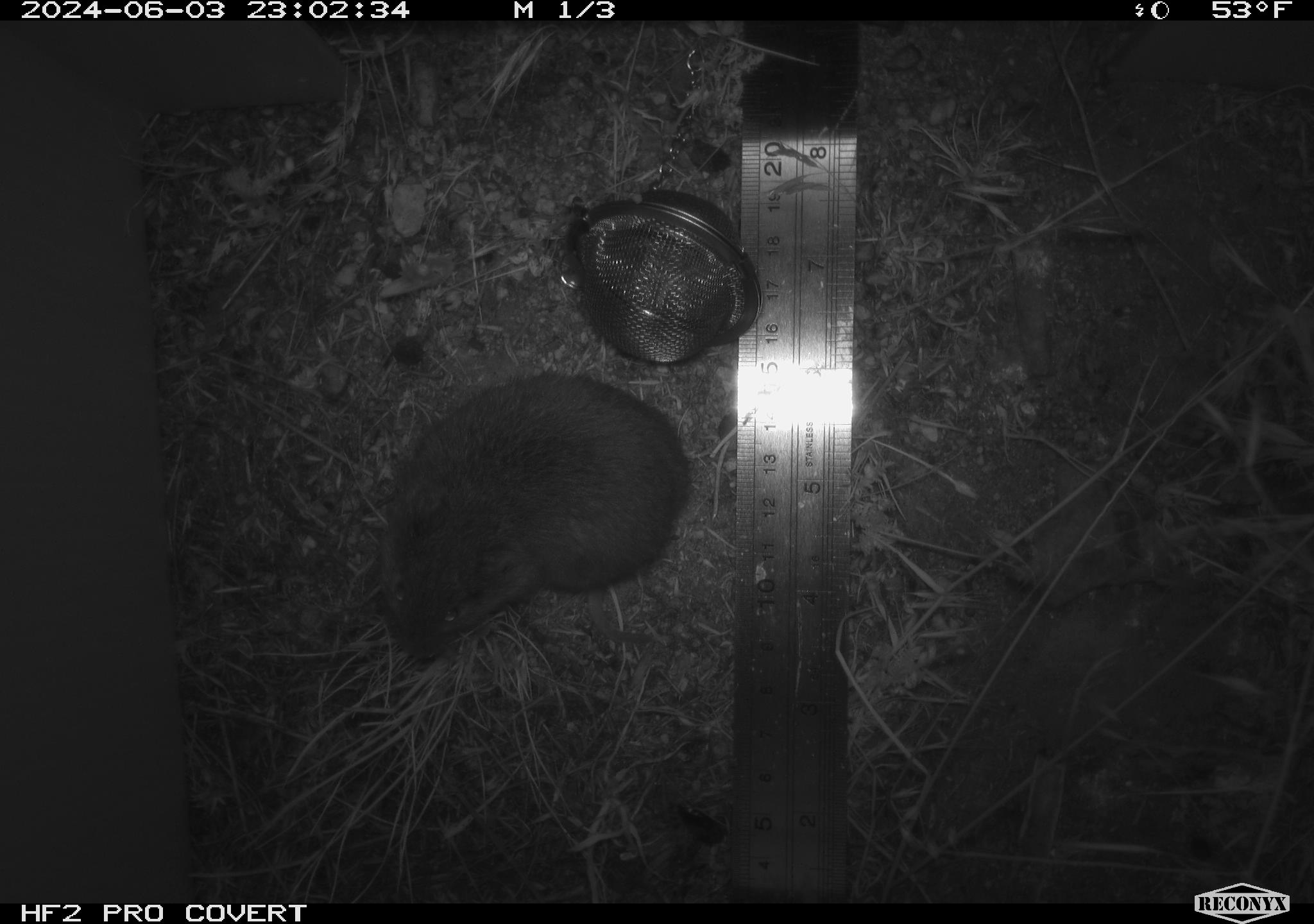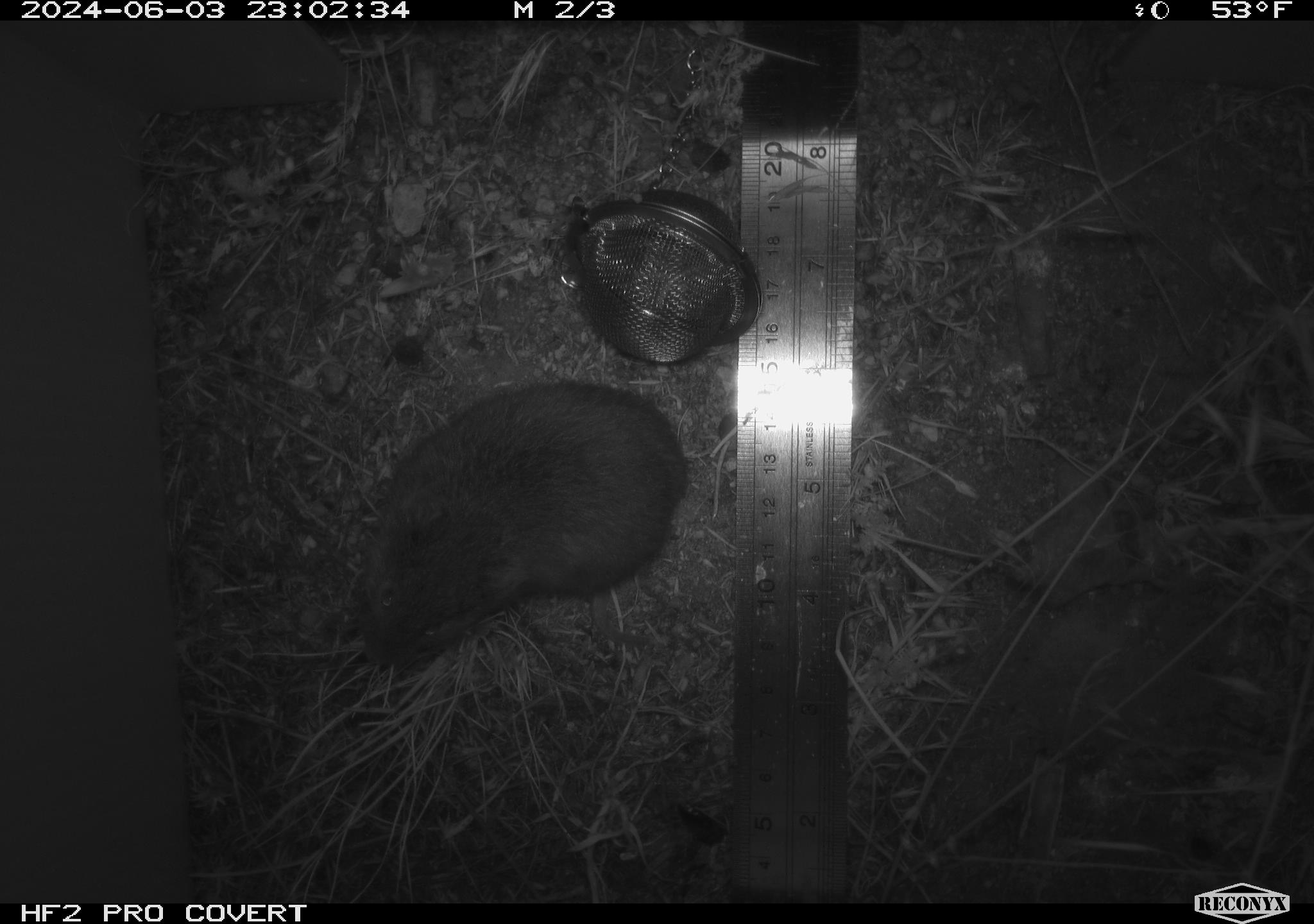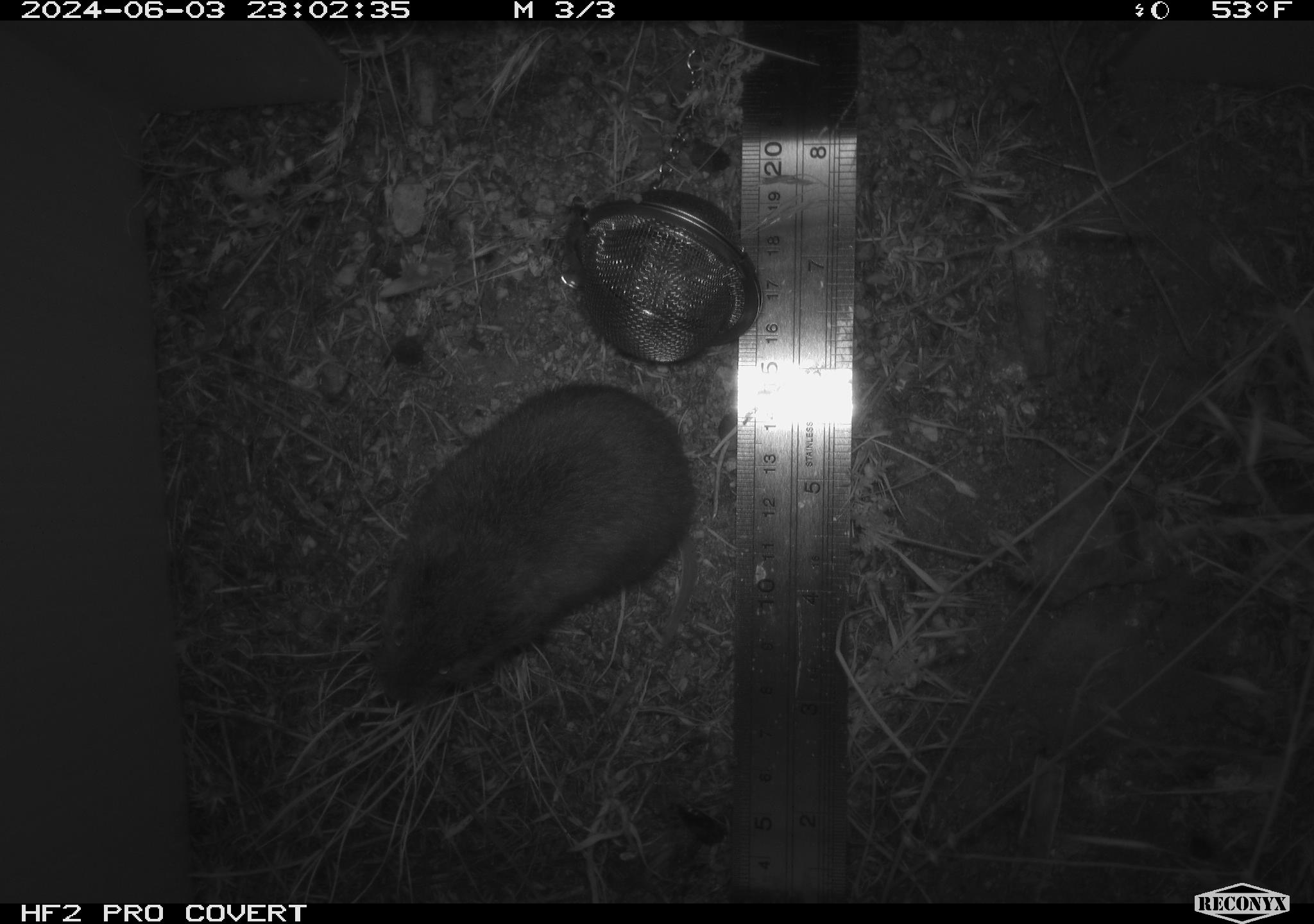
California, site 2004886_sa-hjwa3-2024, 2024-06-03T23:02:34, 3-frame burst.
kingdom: Animalia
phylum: Chordata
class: Mammalia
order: Rodentia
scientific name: Rodentia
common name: rodent